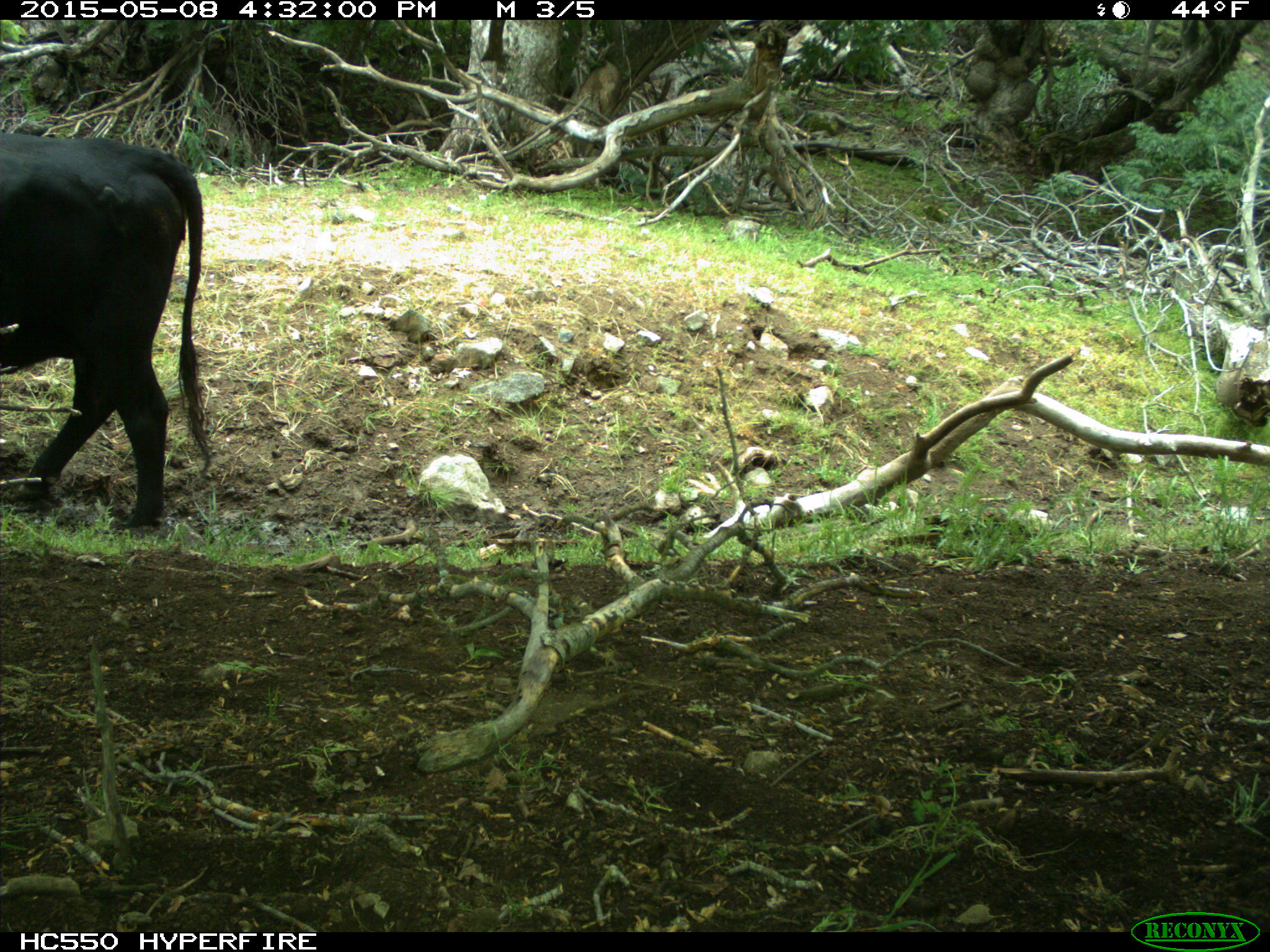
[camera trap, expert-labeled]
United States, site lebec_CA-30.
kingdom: Animalia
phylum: Chordata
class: Mammalia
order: Artiodactyla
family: Bovidae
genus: Bos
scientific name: Bos taurus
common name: domestic cow